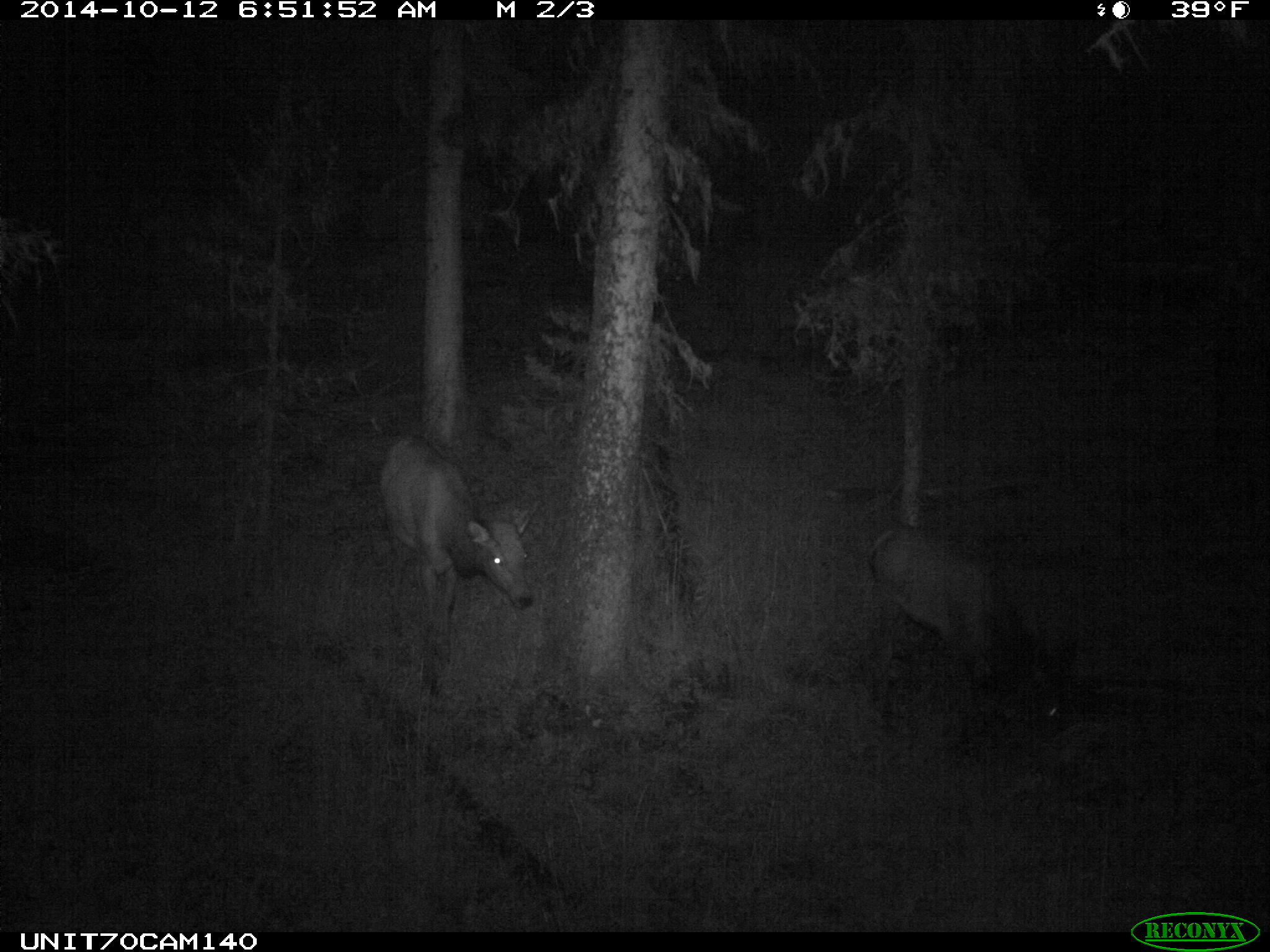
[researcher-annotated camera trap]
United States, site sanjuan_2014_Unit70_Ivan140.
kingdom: Animalia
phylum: Chordata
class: Mammalia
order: Artiodactyla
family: Cervidae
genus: Cervus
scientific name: Cervus elaphus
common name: red deer